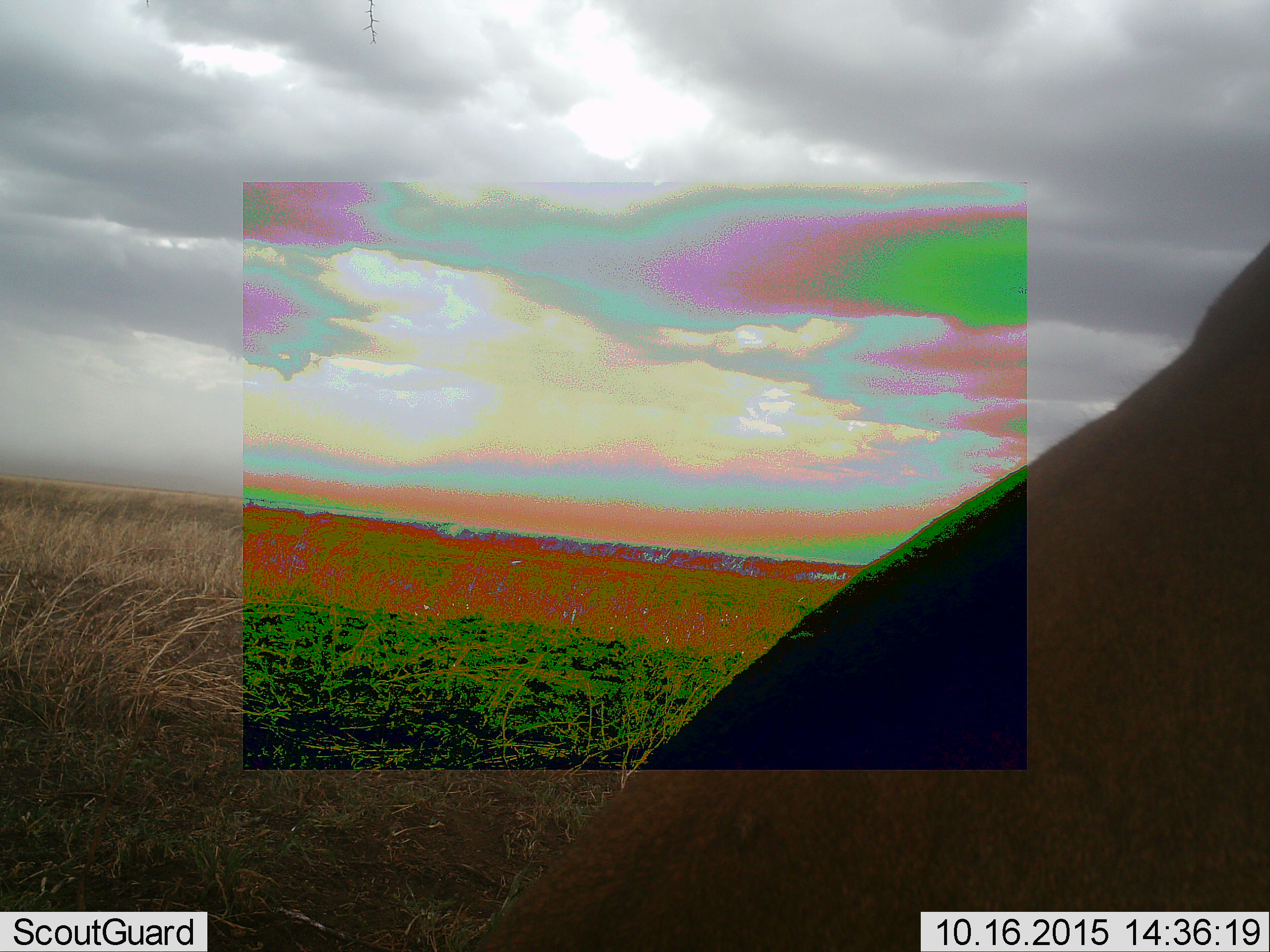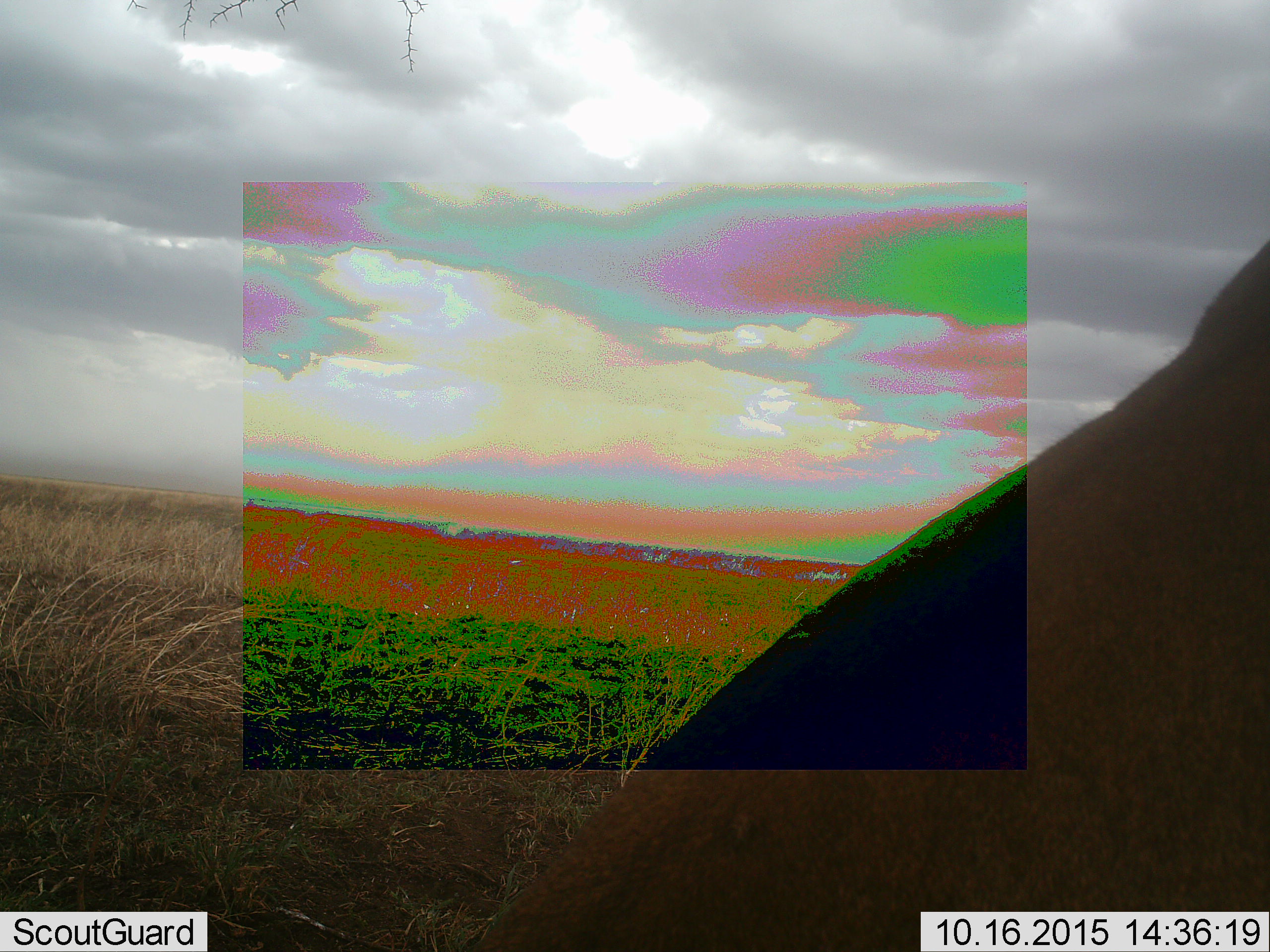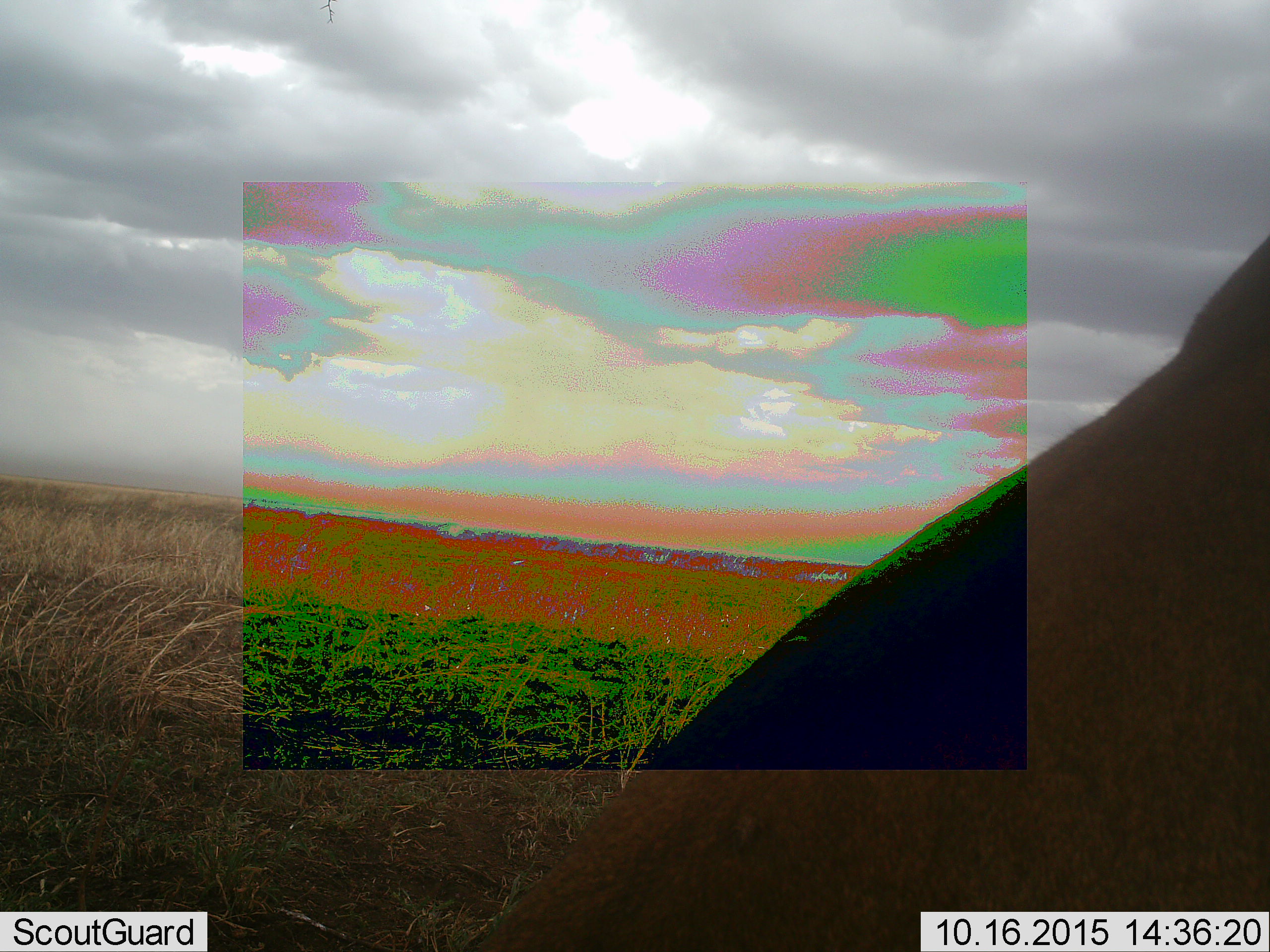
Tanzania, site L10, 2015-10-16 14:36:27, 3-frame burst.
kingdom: Animalia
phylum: Chordata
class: Mammalia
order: Artiodactyla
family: Bovidae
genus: Eudorcas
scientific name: Eudorcas thomsonii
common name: thomson's gazelle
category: gazellethomsons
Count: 1.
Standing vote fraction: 0%.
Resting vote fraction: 0%.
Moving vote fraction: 0%.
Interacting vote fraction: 0%.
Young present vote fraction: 0%.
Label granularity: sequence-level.